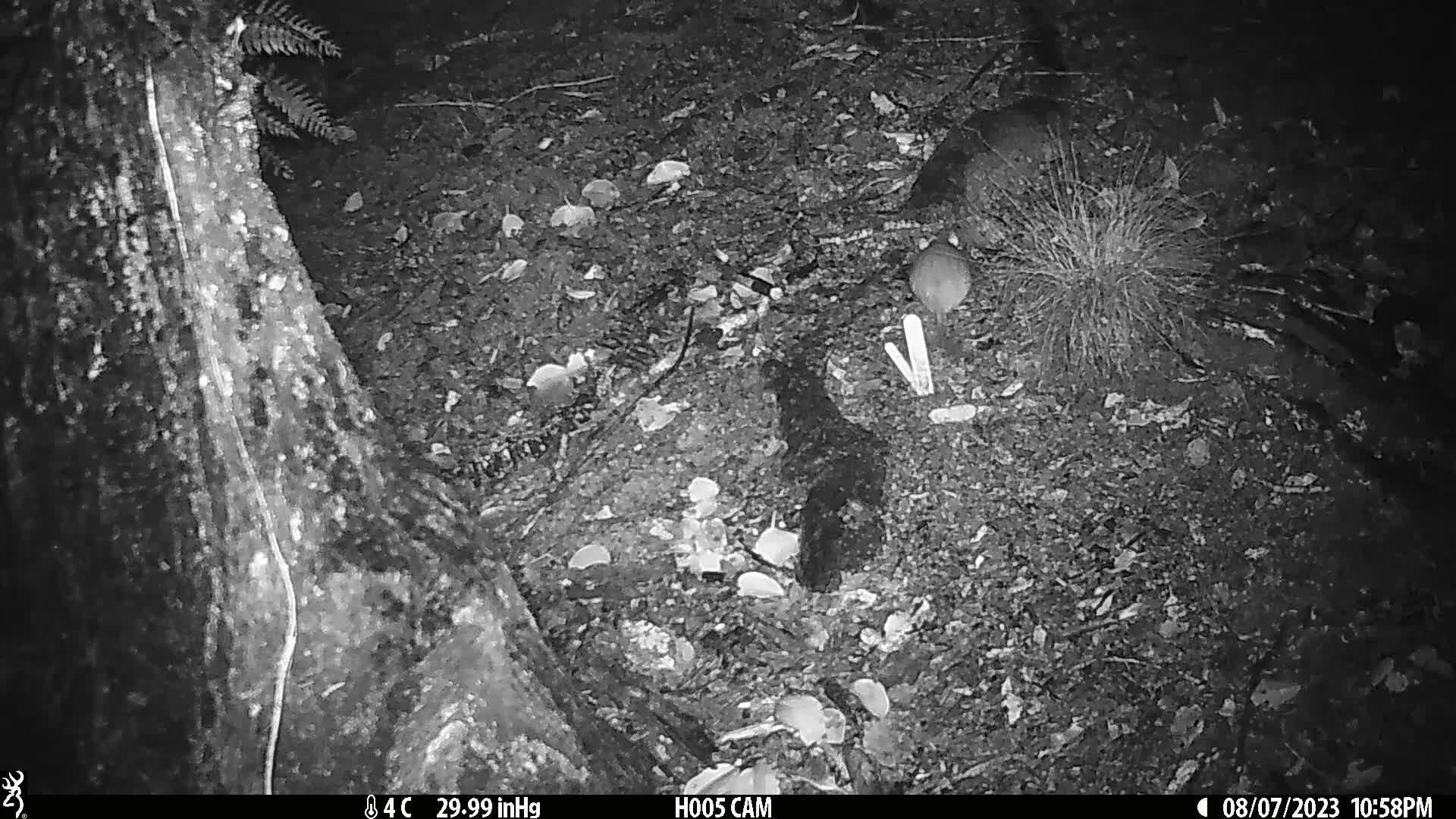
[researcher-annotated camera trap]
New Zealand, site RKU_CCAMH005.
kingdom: Animalia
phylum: Chordata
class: Mammalia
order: Rodentia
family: Muridae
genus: Rattus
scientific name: Rattus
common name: rat